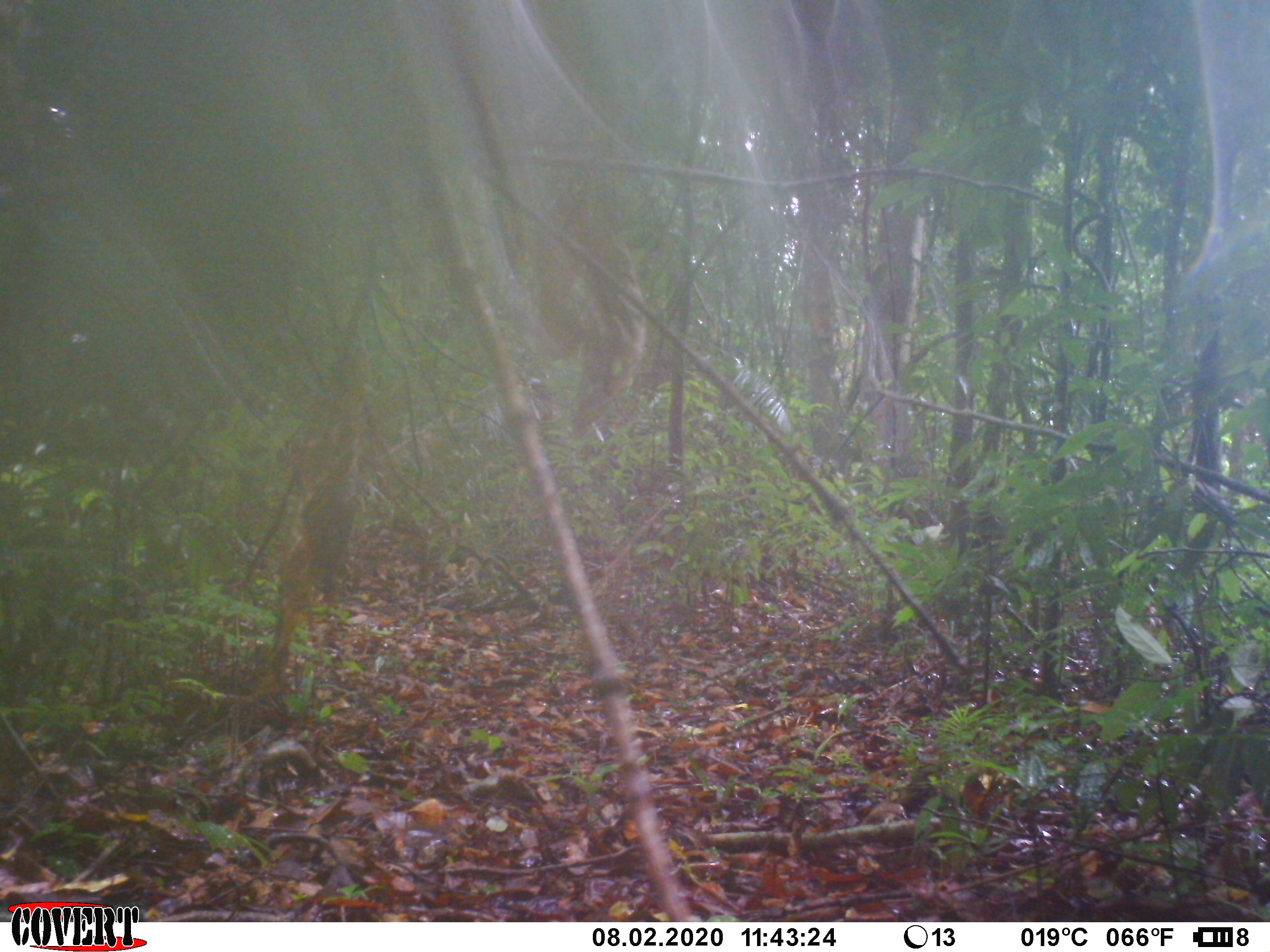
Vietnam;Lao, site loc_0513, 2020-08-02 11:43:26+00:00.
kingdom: Animalia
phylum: Chordata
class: Mammalia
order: Artiodactyla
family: Cervidae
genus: Rusa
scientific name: Rusa unicolor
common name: sambar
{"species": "sambar (Rusa unicolor)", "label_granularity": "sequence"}